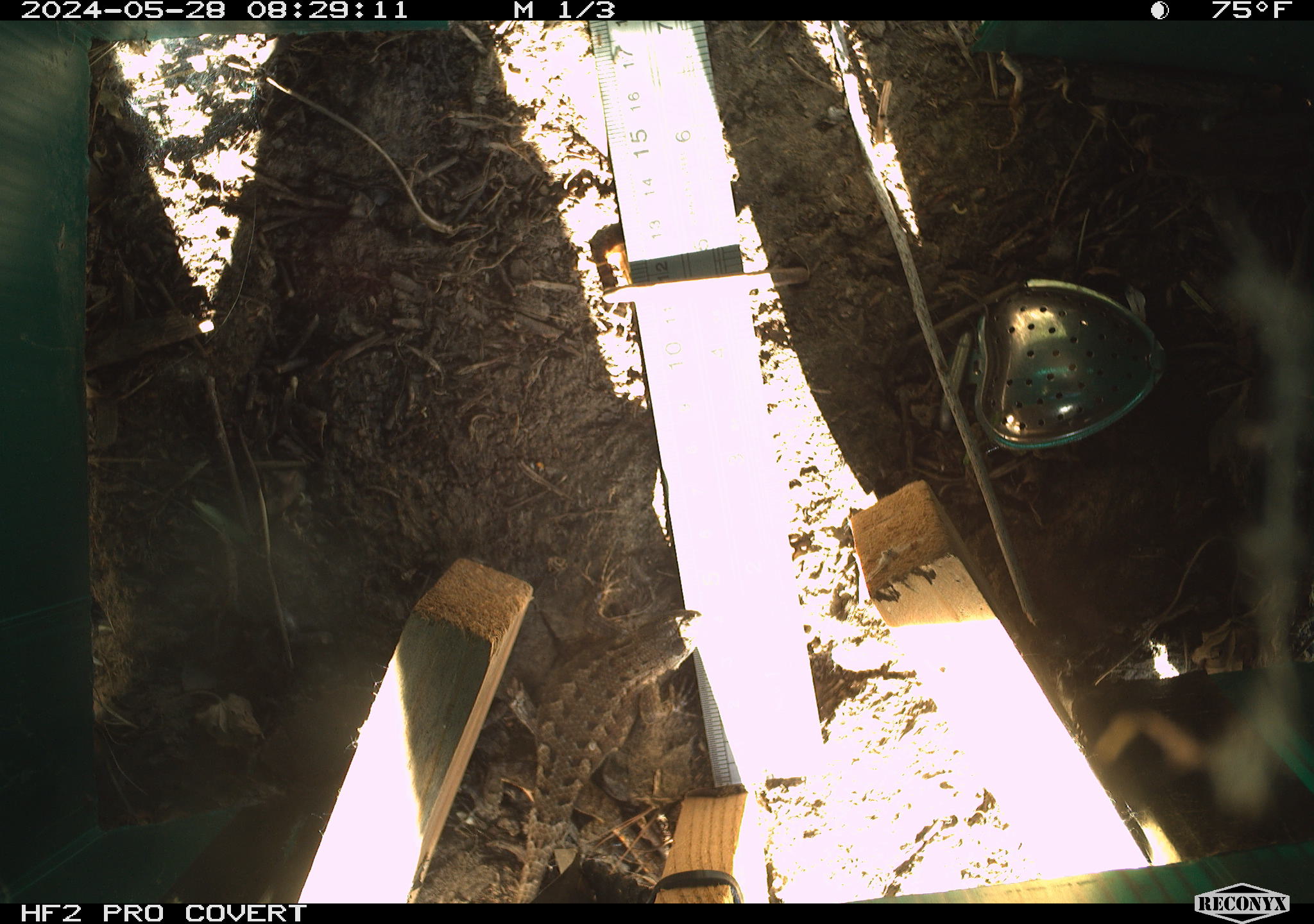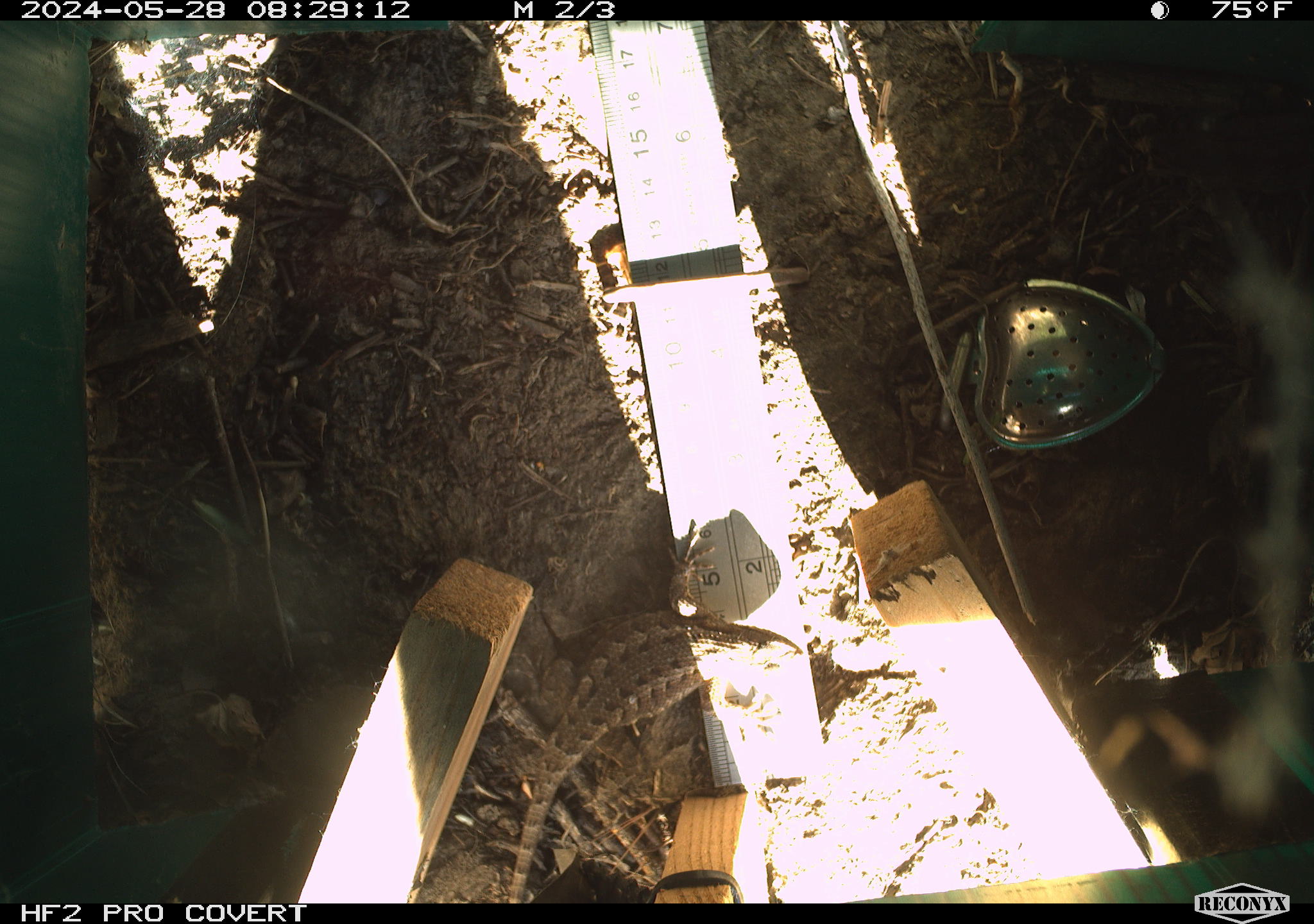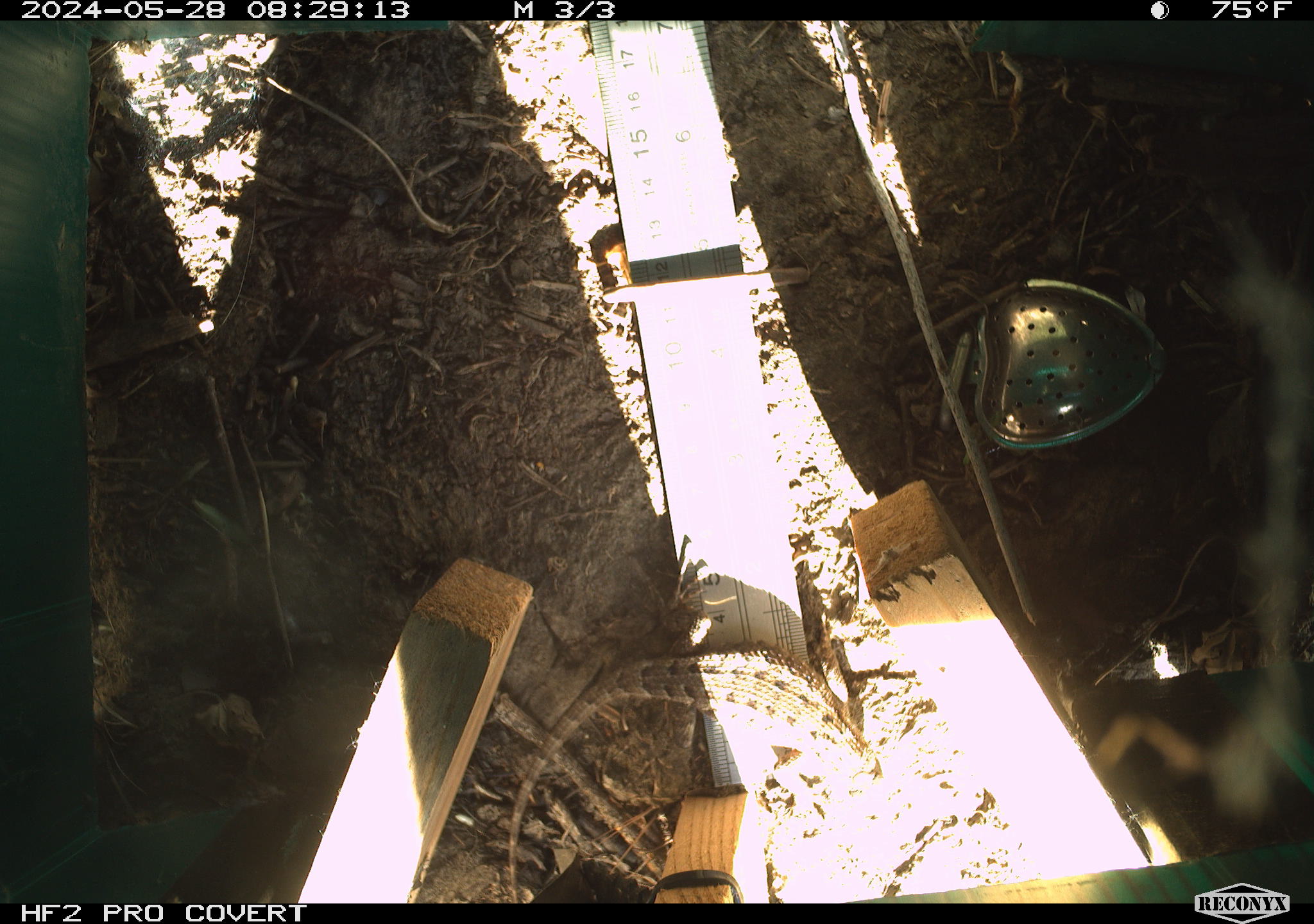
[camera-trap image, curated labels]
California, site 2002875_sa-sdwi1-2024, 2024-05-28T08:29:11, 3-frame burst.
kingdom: Animalia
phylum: Chordata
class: Reptilia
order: Squamata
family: Phrynosomatidae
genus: Sceloporus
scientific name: Sceloporus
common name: spiny lizards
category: sceloporus species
Sceloporus species (spiny lizards) (Sceloporus).